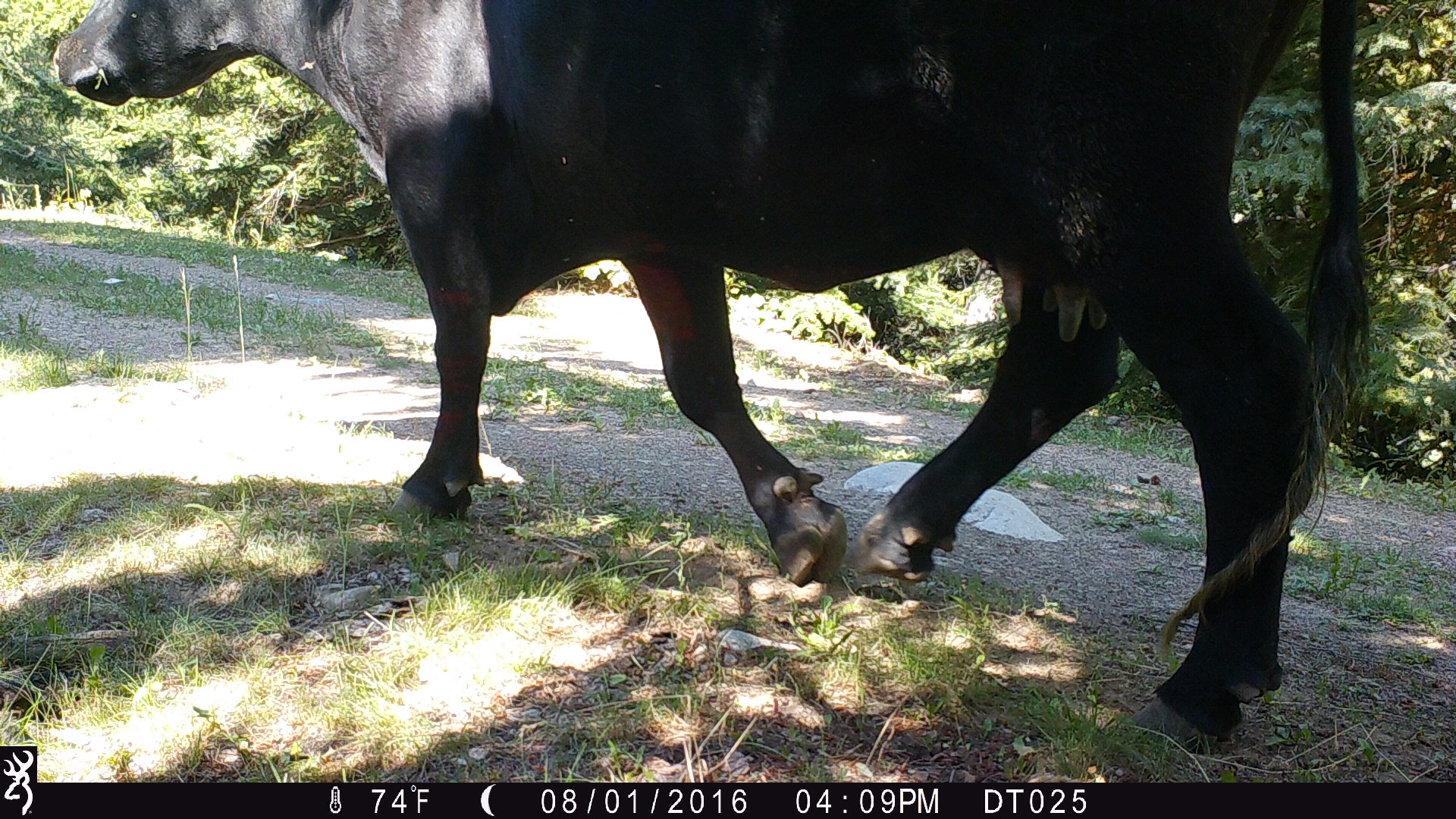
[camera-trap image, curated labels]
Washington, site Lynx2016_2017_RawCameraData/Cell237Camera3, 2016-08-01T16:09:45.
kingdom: Animalia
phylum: Chordata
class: Mammalia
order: Artiodactyla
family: Bovidae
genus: Bos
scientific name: Bos taurus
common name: domestic cattle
Domestic cattle (Bos taurus). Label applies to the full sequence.